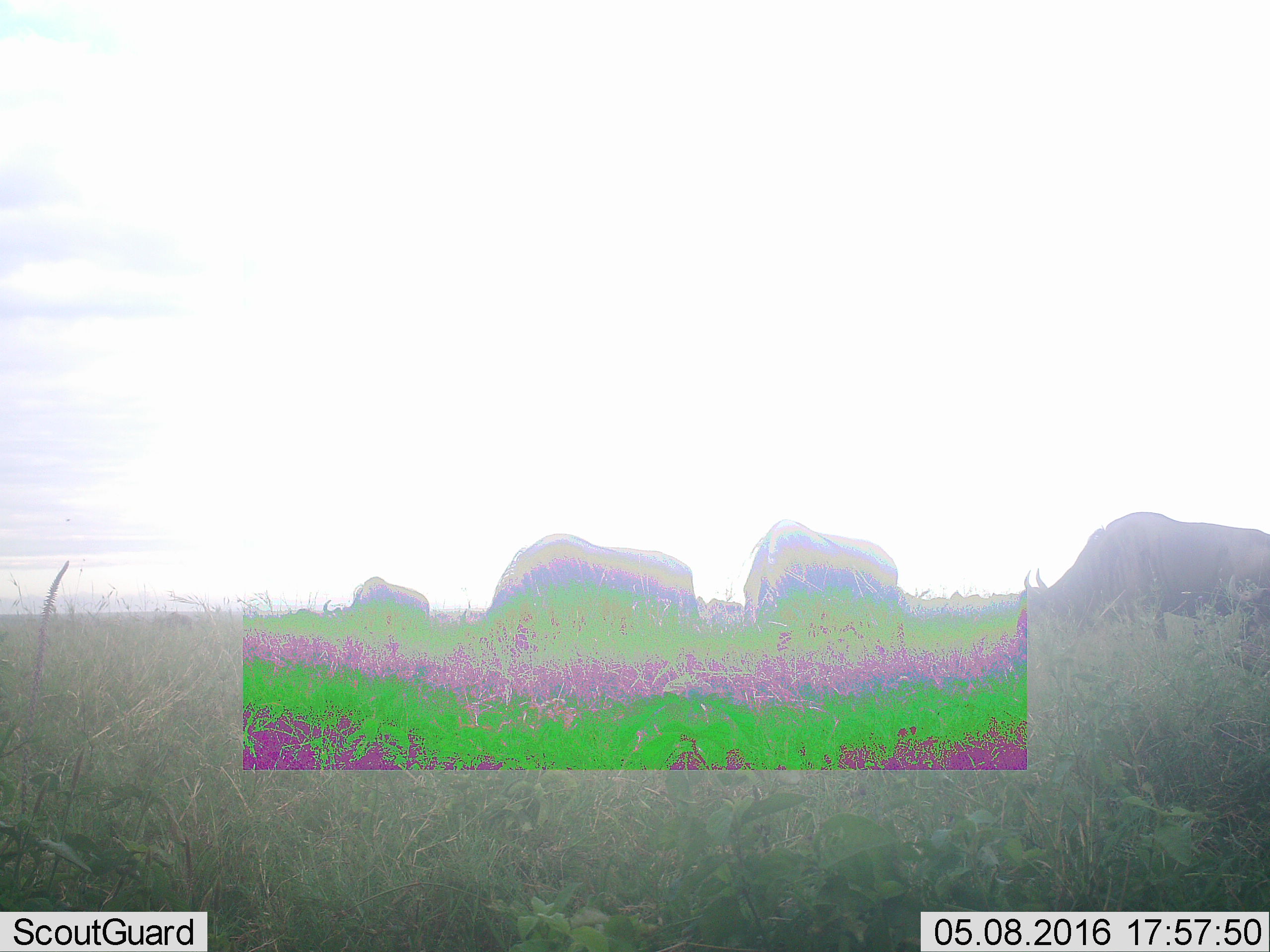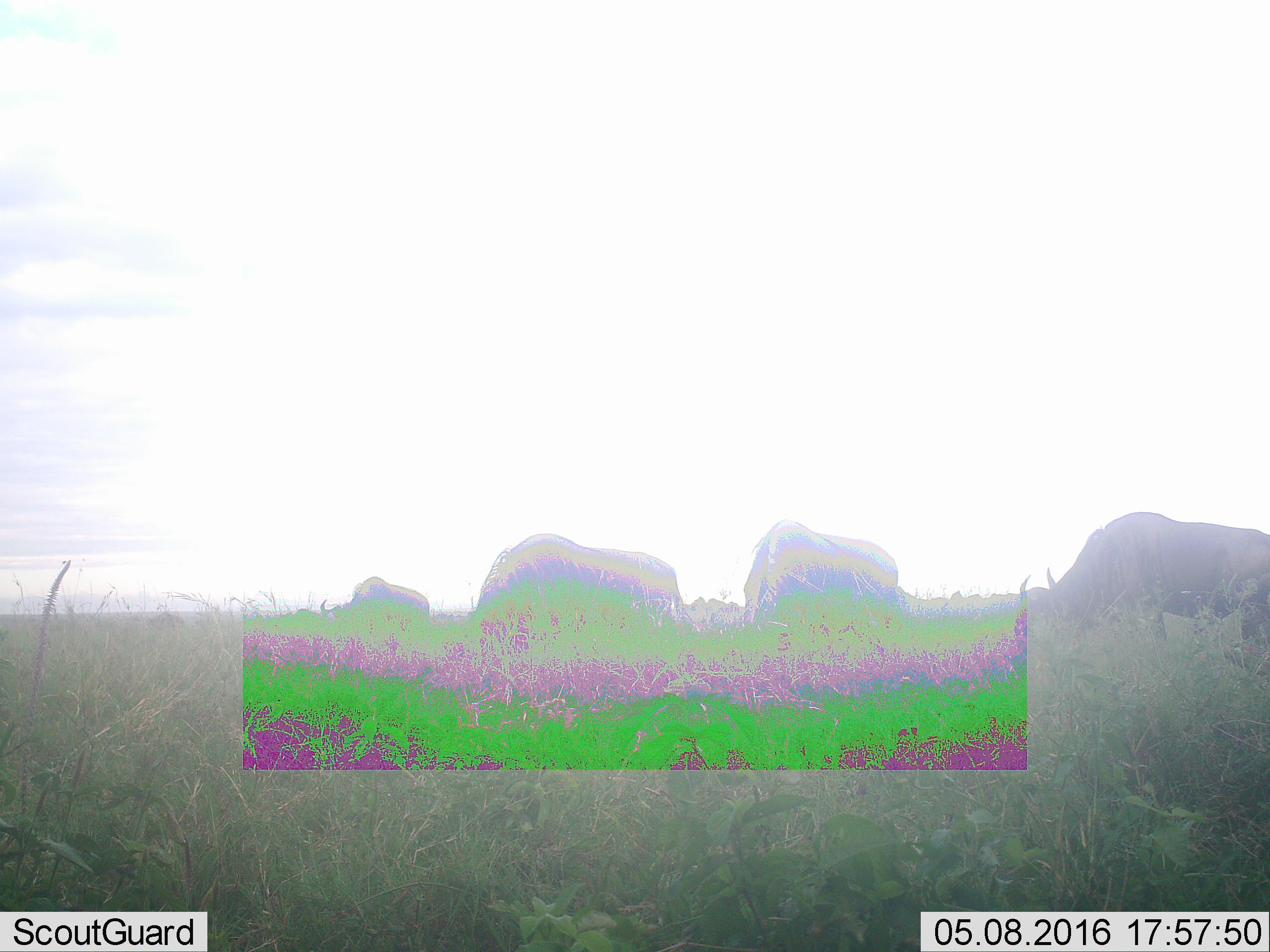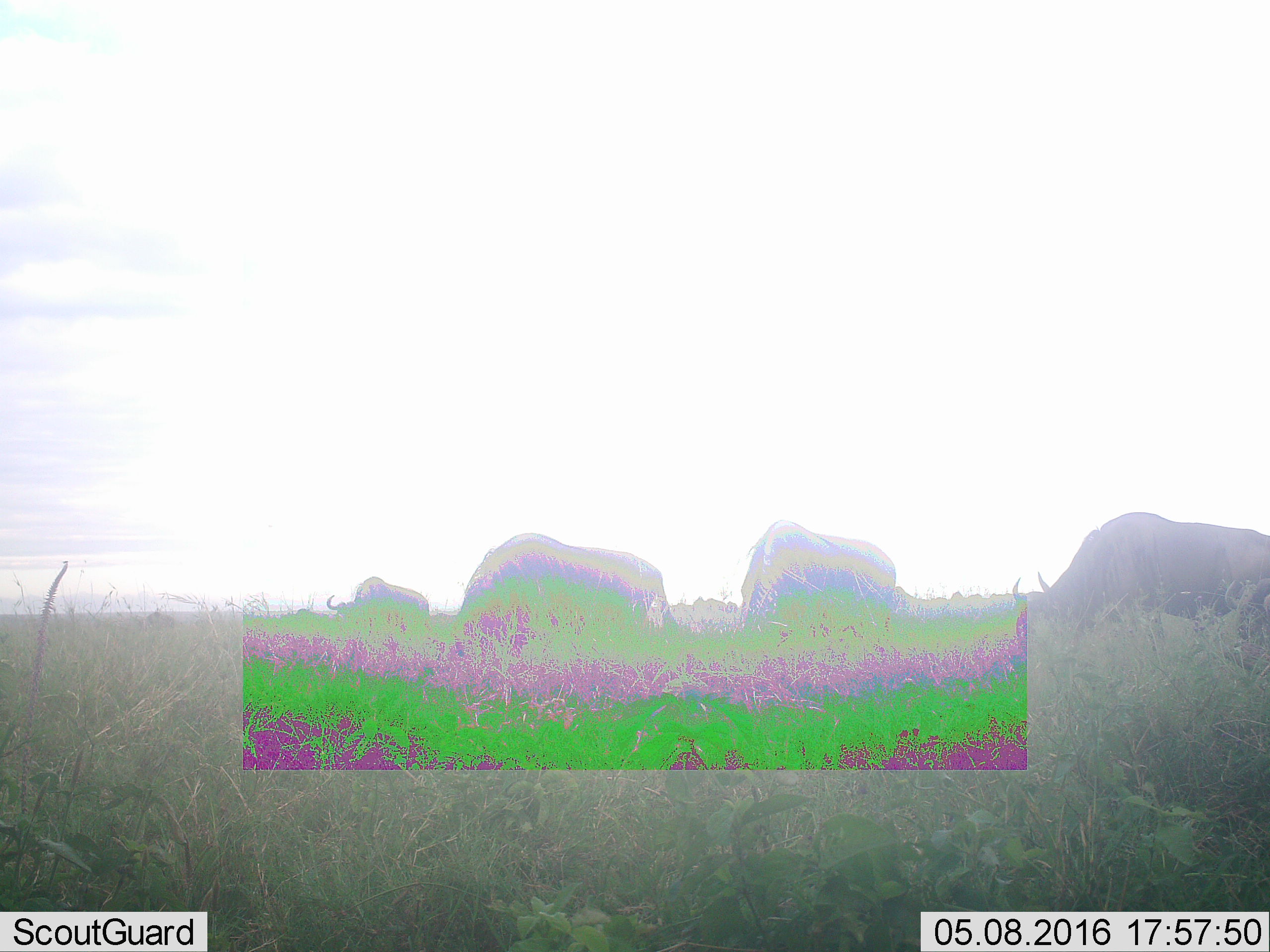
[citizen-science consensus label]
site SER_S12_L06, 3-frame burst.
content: unidentified animal